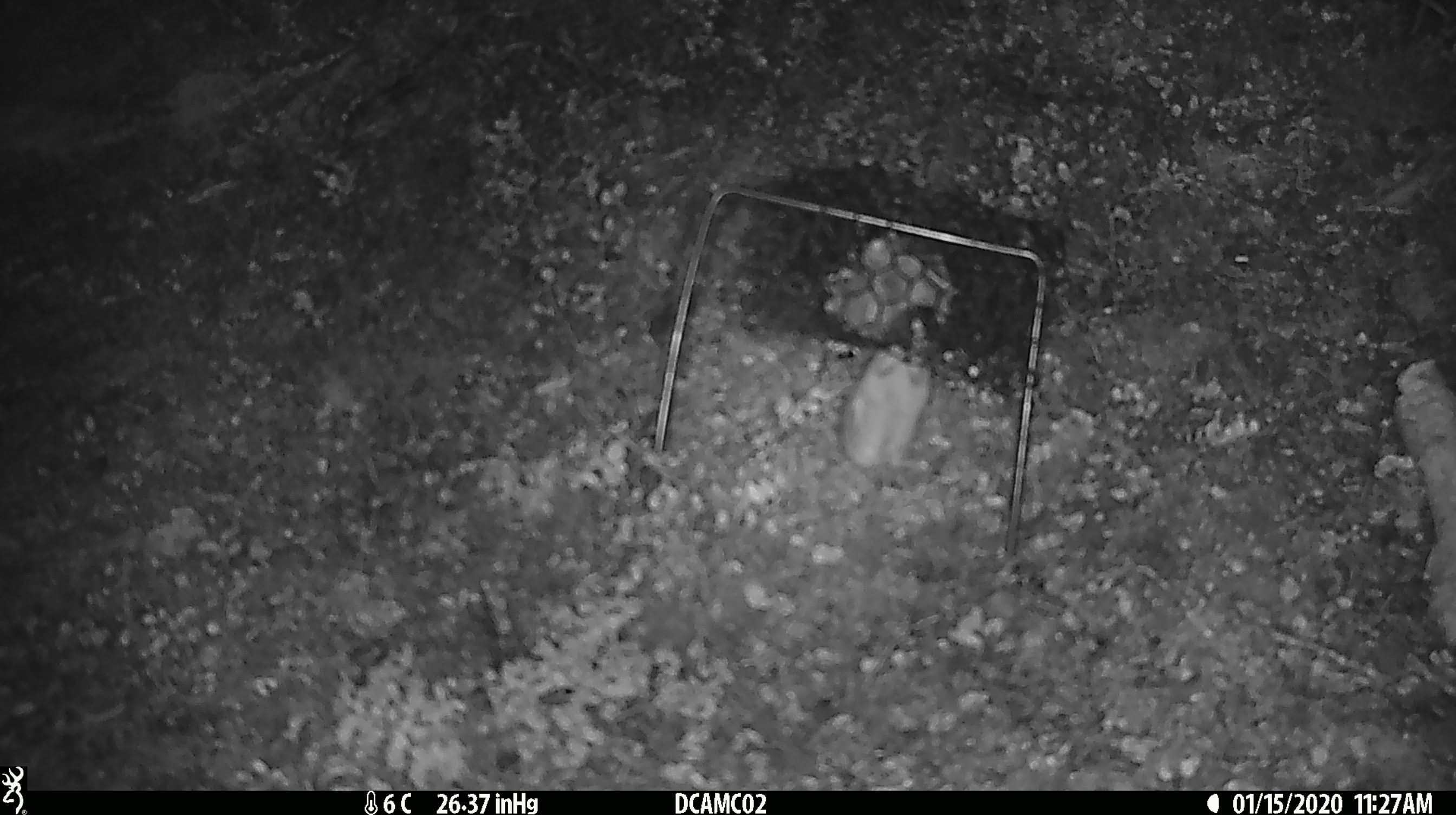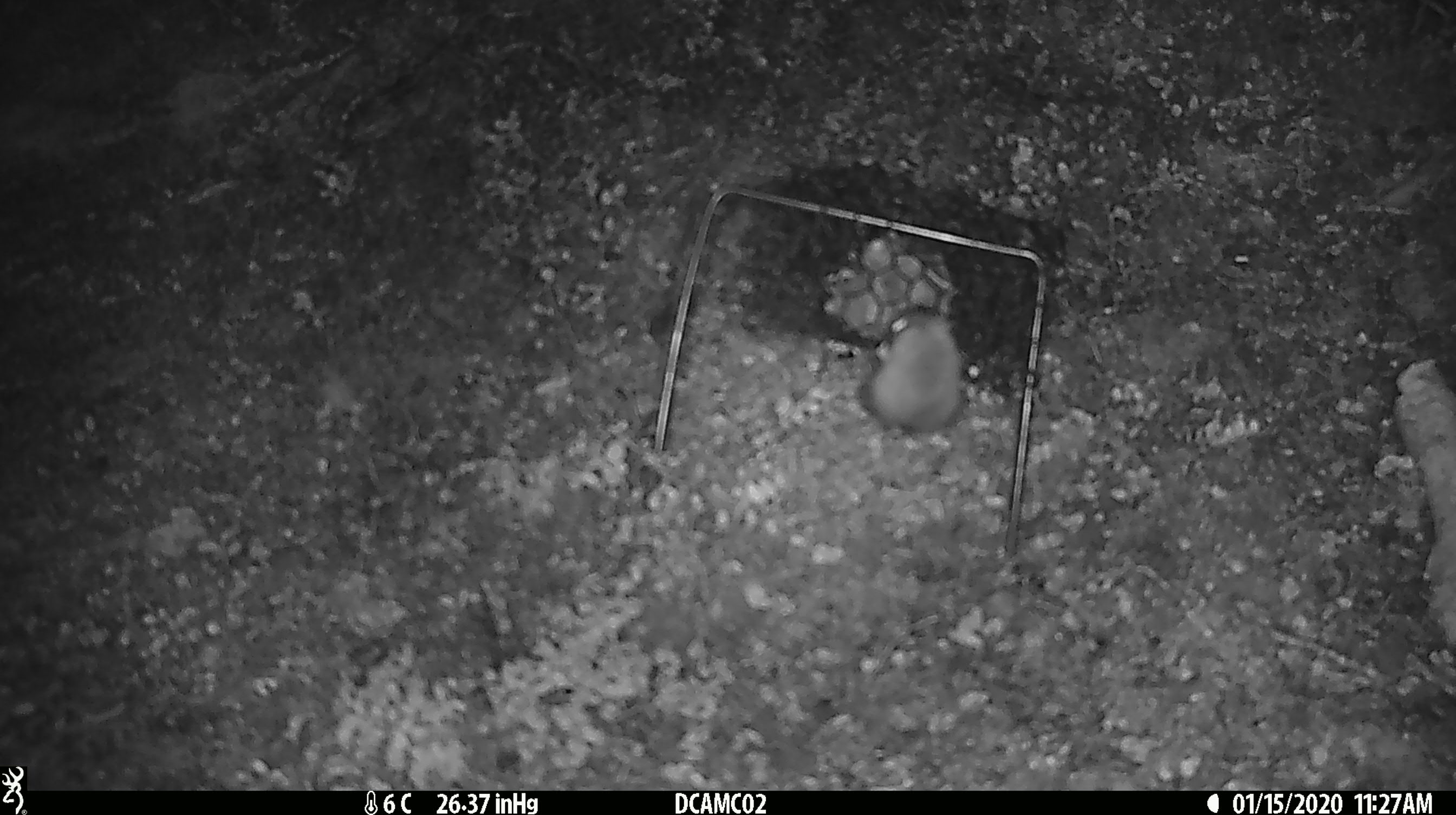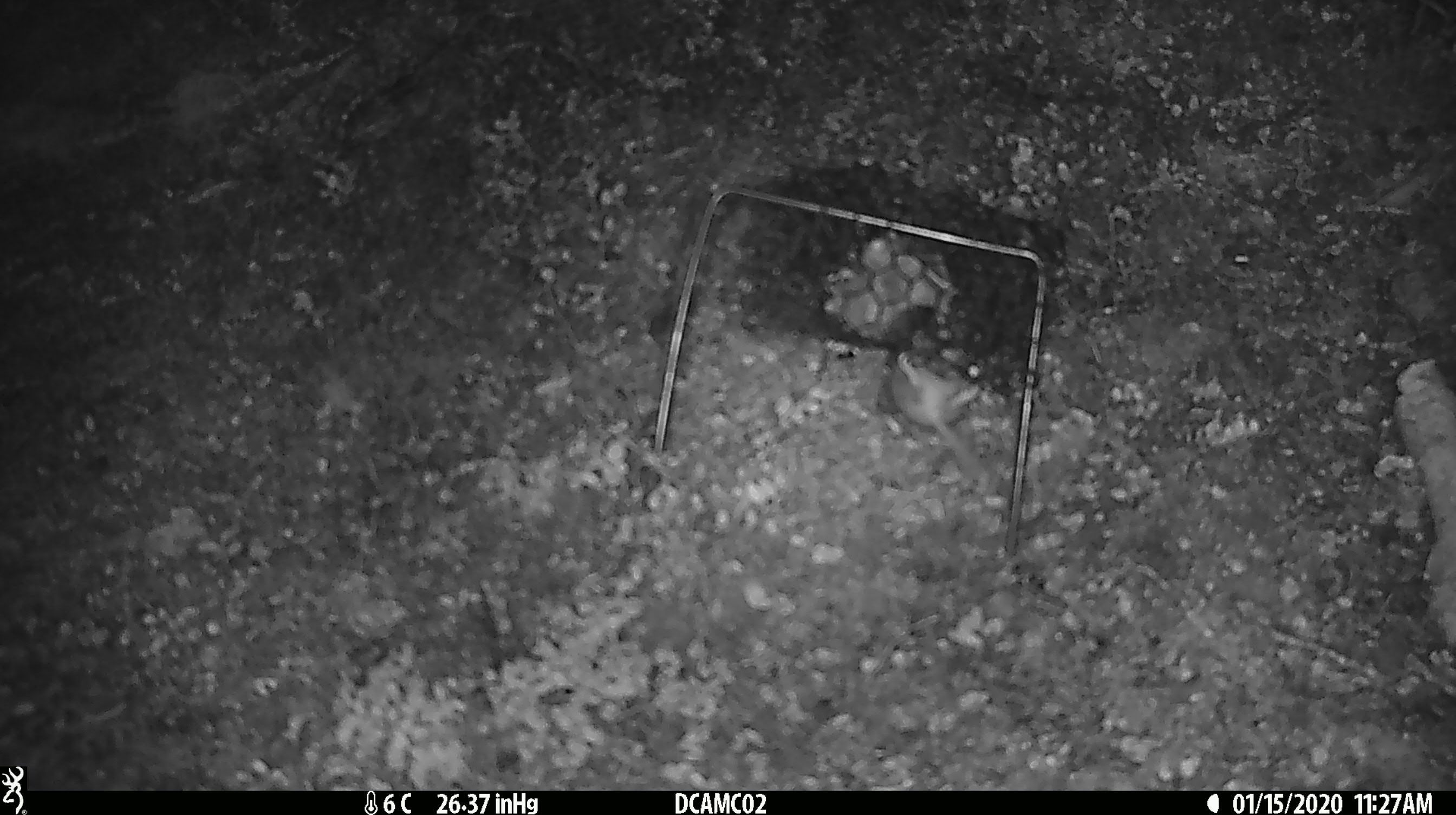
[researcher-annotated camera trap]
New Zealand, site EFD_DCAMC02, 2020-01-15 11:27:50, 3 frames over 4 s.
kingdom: Animalia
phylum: Chordata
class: Mammalia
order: Rodentia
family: Muridae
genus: Mus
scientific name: Mus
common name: mouse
Mouse (Mus).